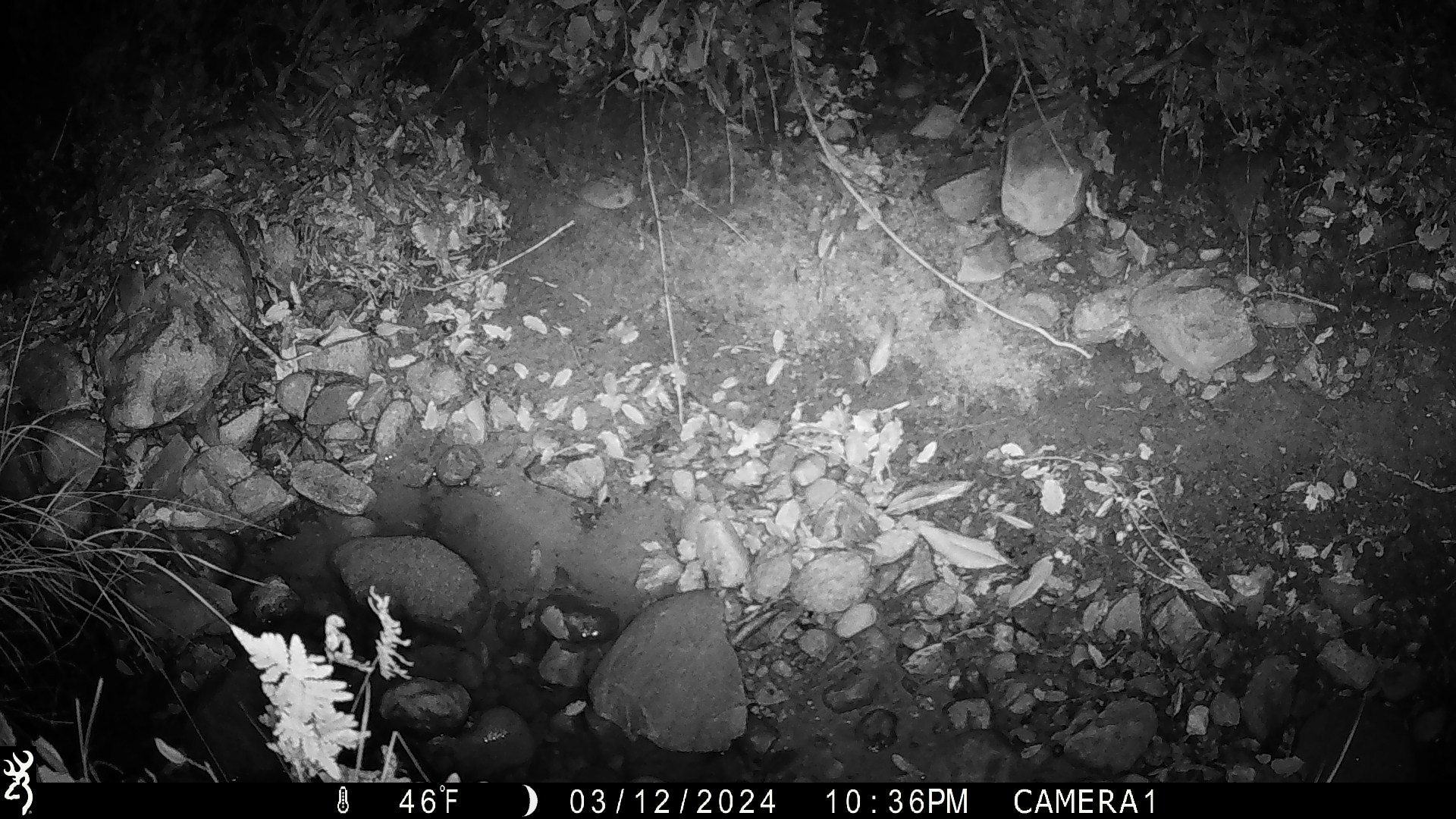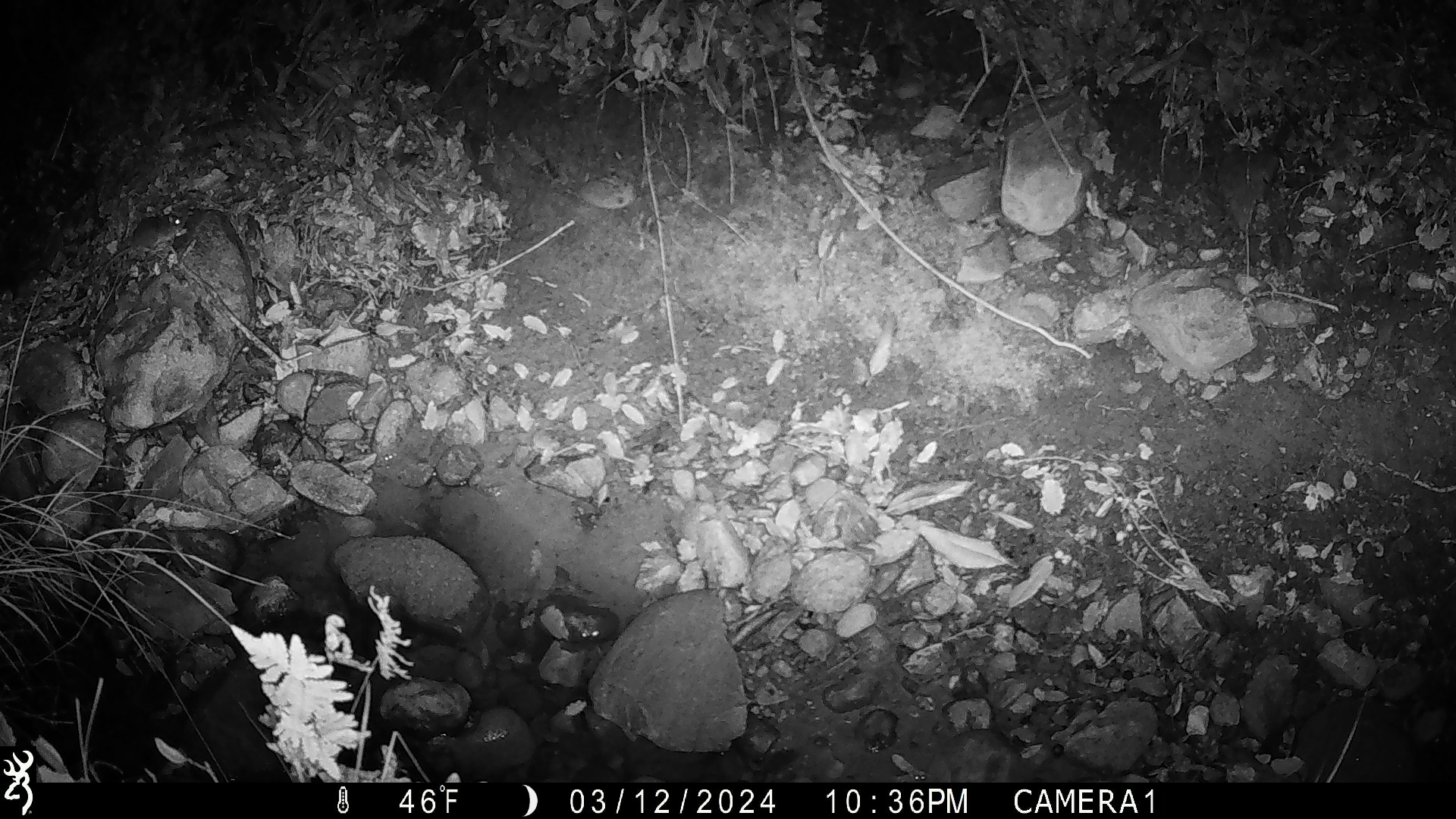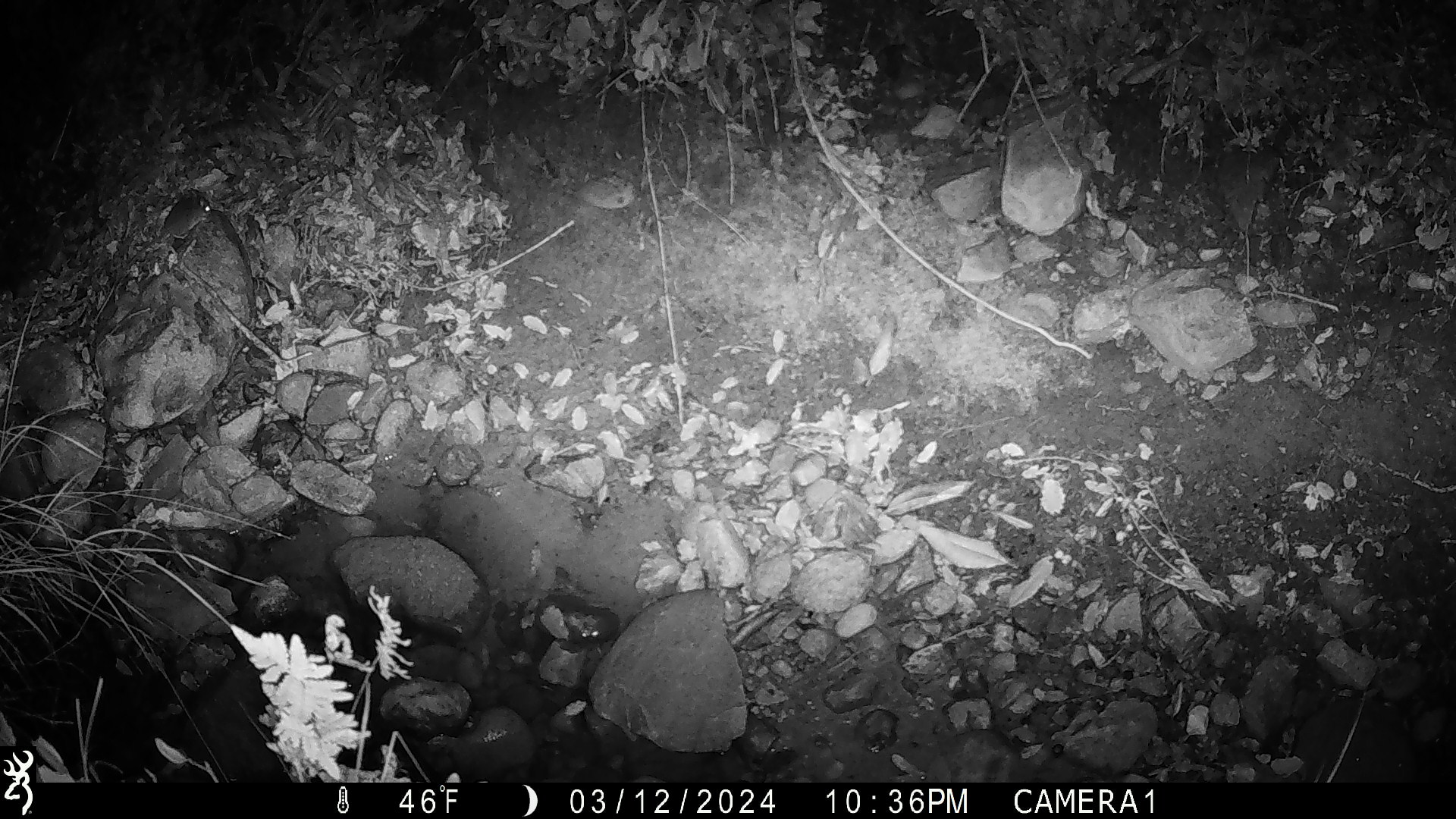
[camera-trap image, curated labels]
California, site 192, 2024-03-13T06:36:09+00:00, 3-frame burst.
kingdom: Animalia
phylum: Chordata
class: Mammalia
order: Rodentia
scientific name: Rodentia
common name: mouse or rat